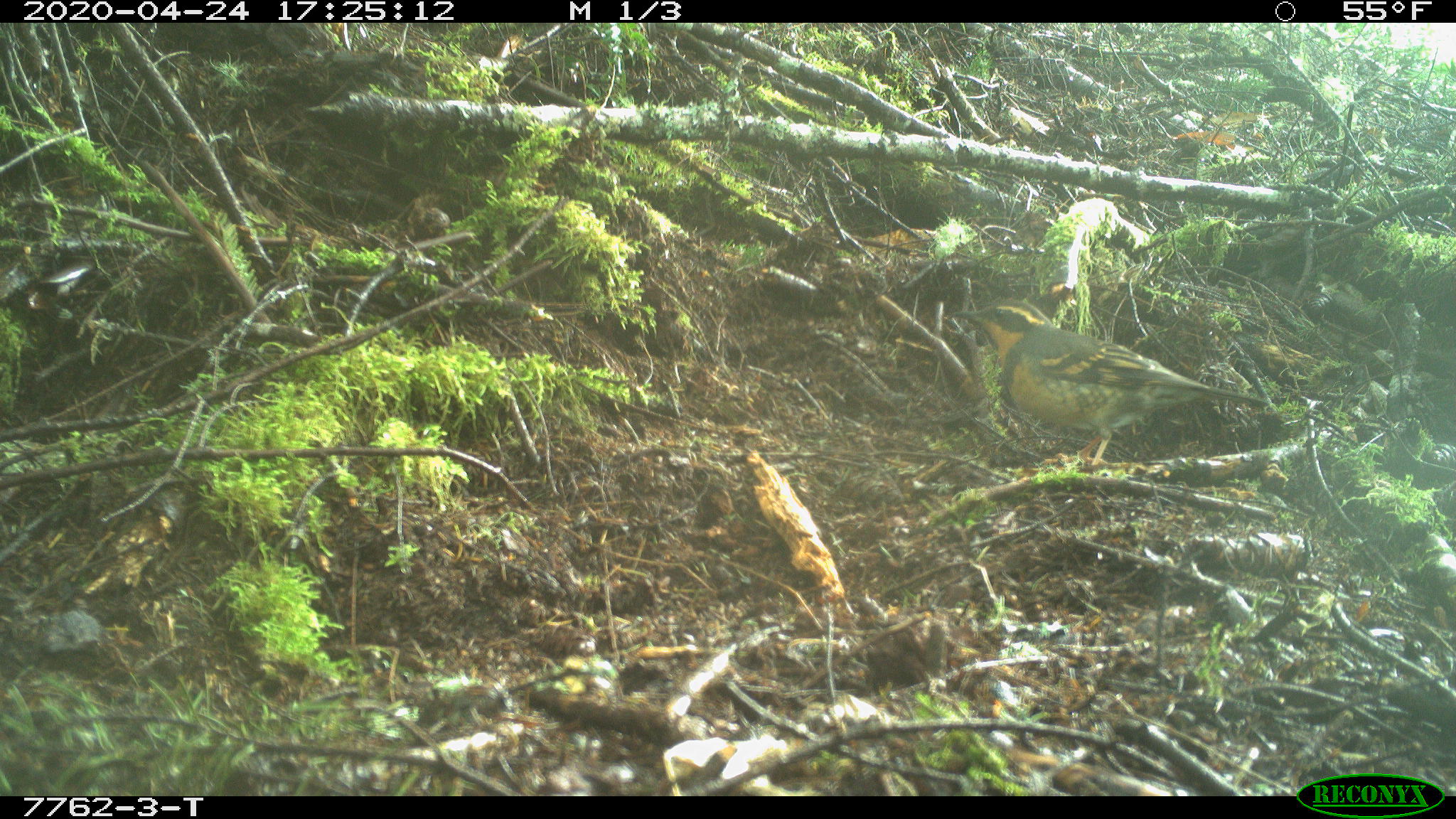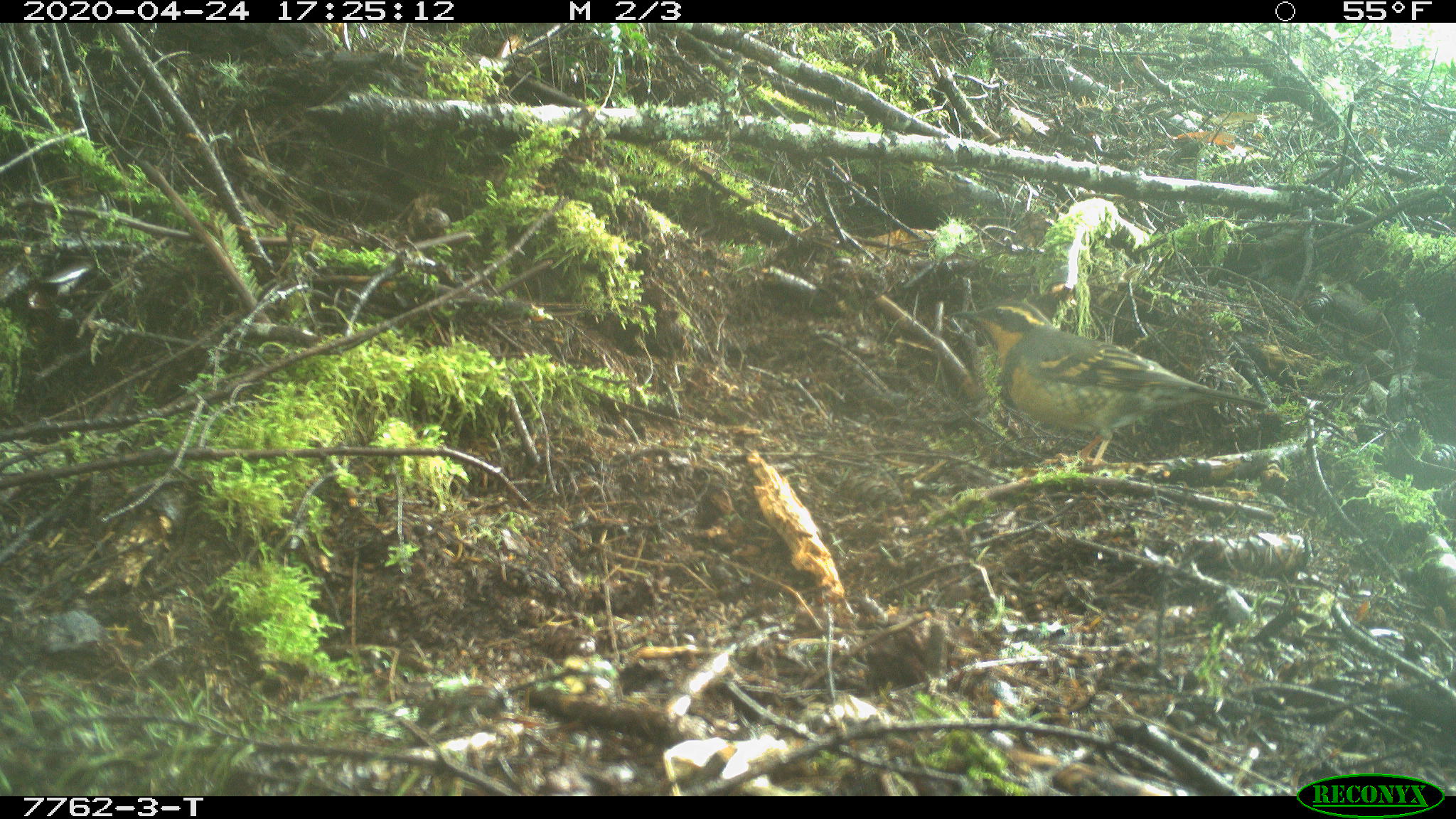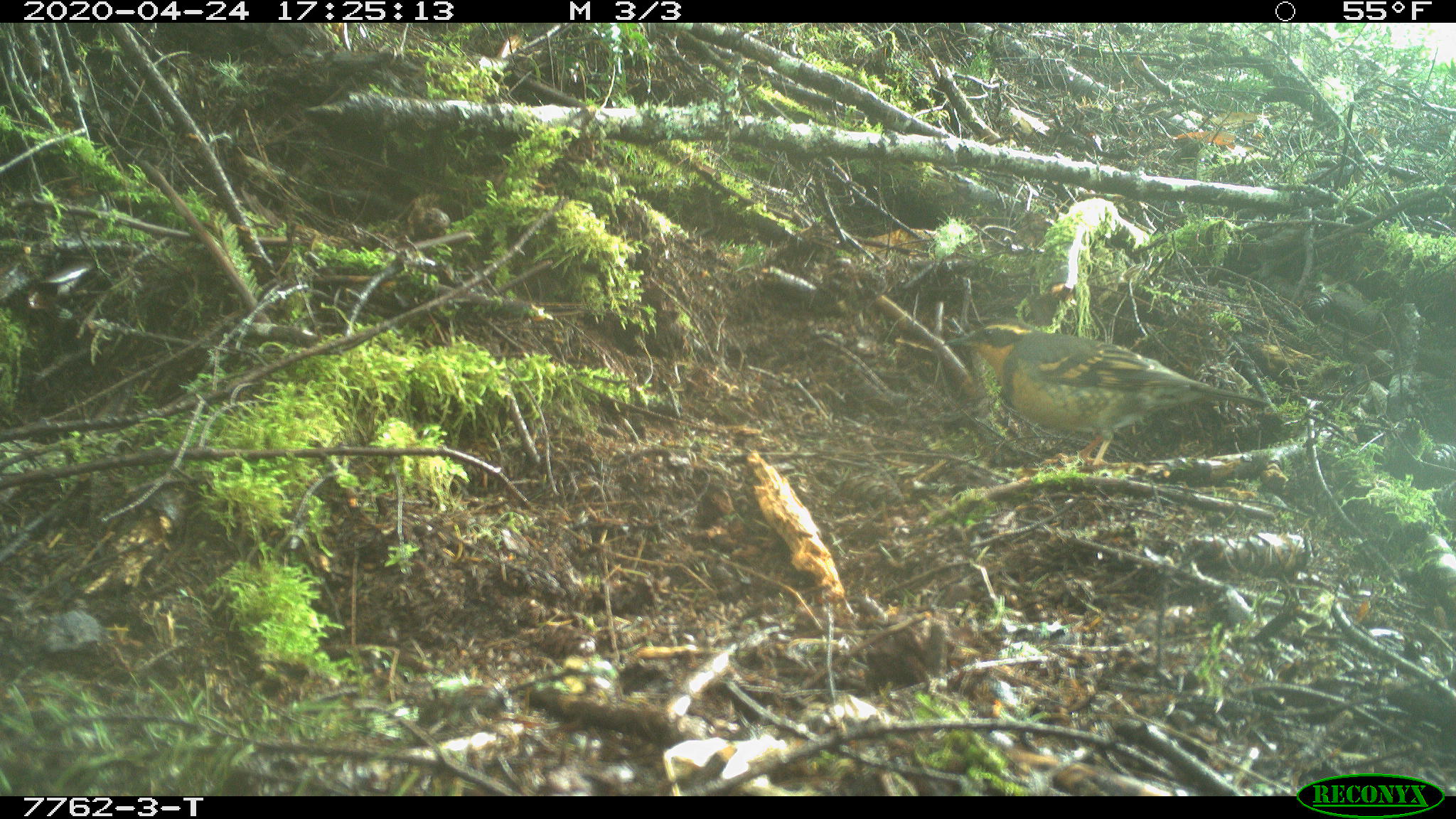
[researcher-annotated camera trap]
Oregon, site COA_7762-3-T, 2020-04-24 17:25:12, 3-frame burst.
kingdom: Animalia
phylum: Chordata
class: Aves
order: Passeriformes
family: Turdidae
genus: Ixoreus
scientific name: Ixoreus naevius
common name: varied thrush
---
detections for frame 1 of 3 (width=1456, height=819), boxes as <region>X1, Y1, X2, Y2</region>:
varied thrush: <region>947, 295, 1268, 462</region>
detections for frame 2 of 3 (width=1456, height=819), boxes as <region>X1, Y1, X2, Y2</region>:
varied thrush: <region>949, 299, 1270, 460</region>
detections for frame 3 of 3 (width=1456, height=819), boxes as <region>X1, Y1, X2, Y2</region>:
varied thrush: <region>940, 317, 1269, 458</region>